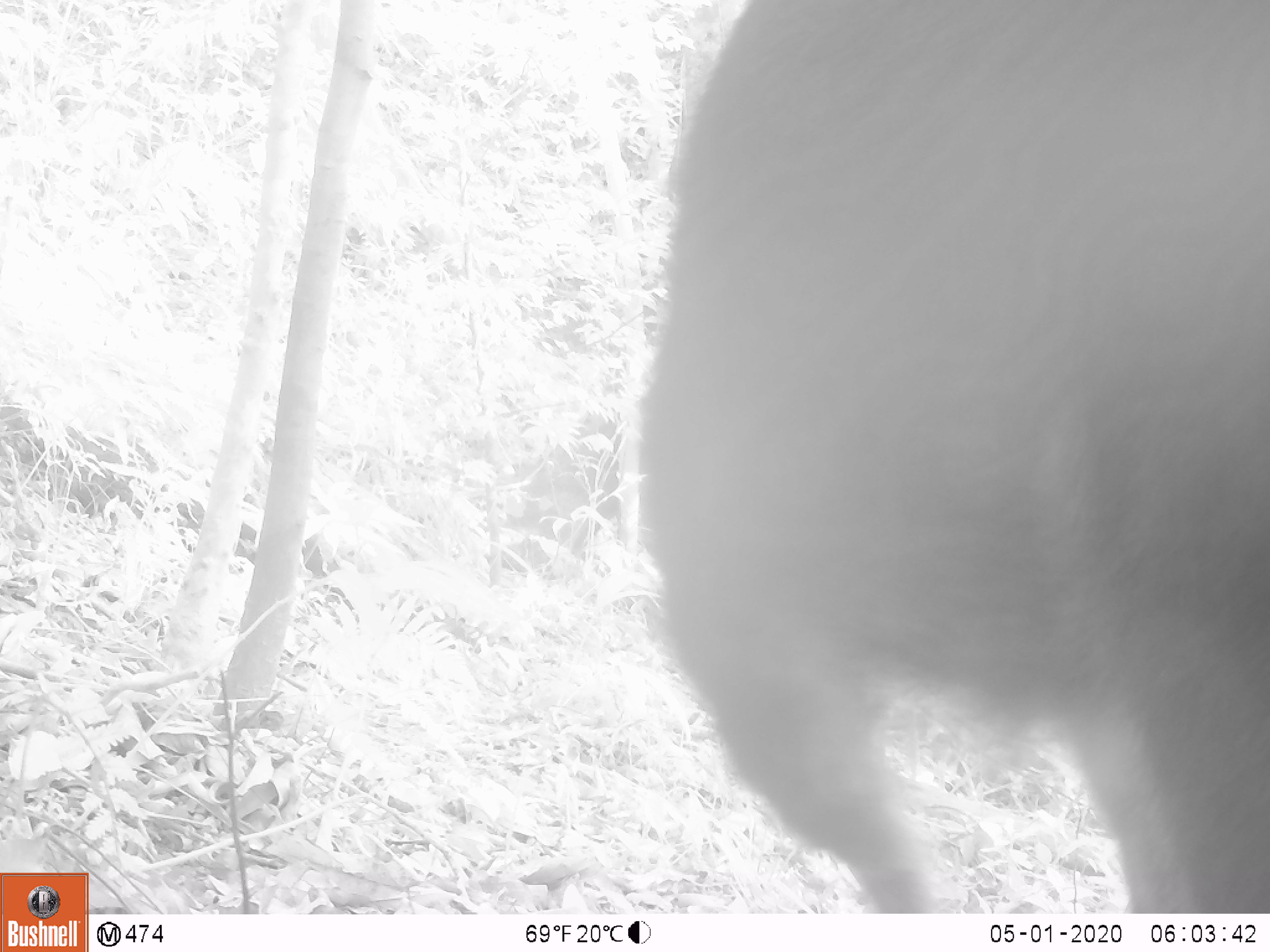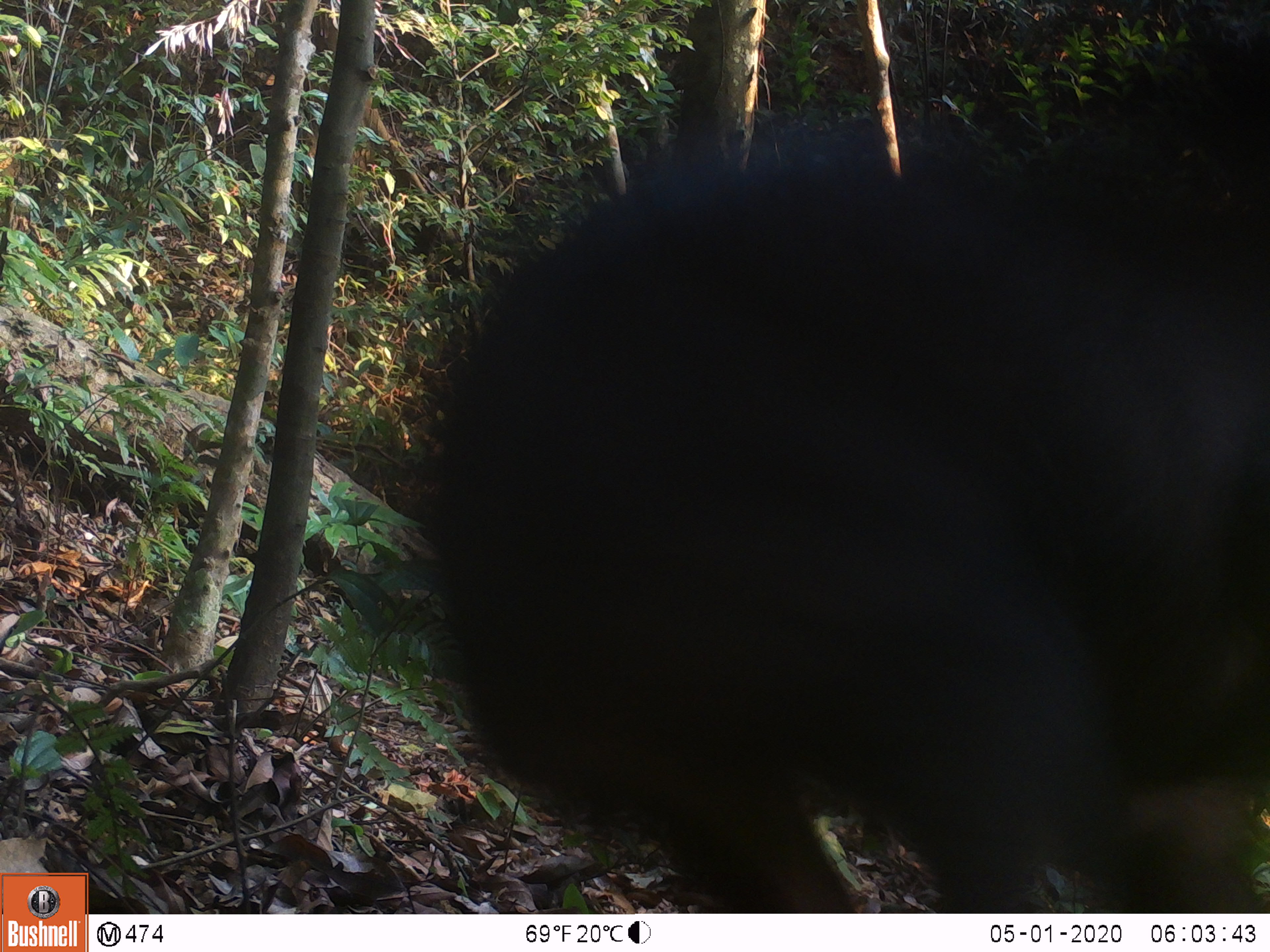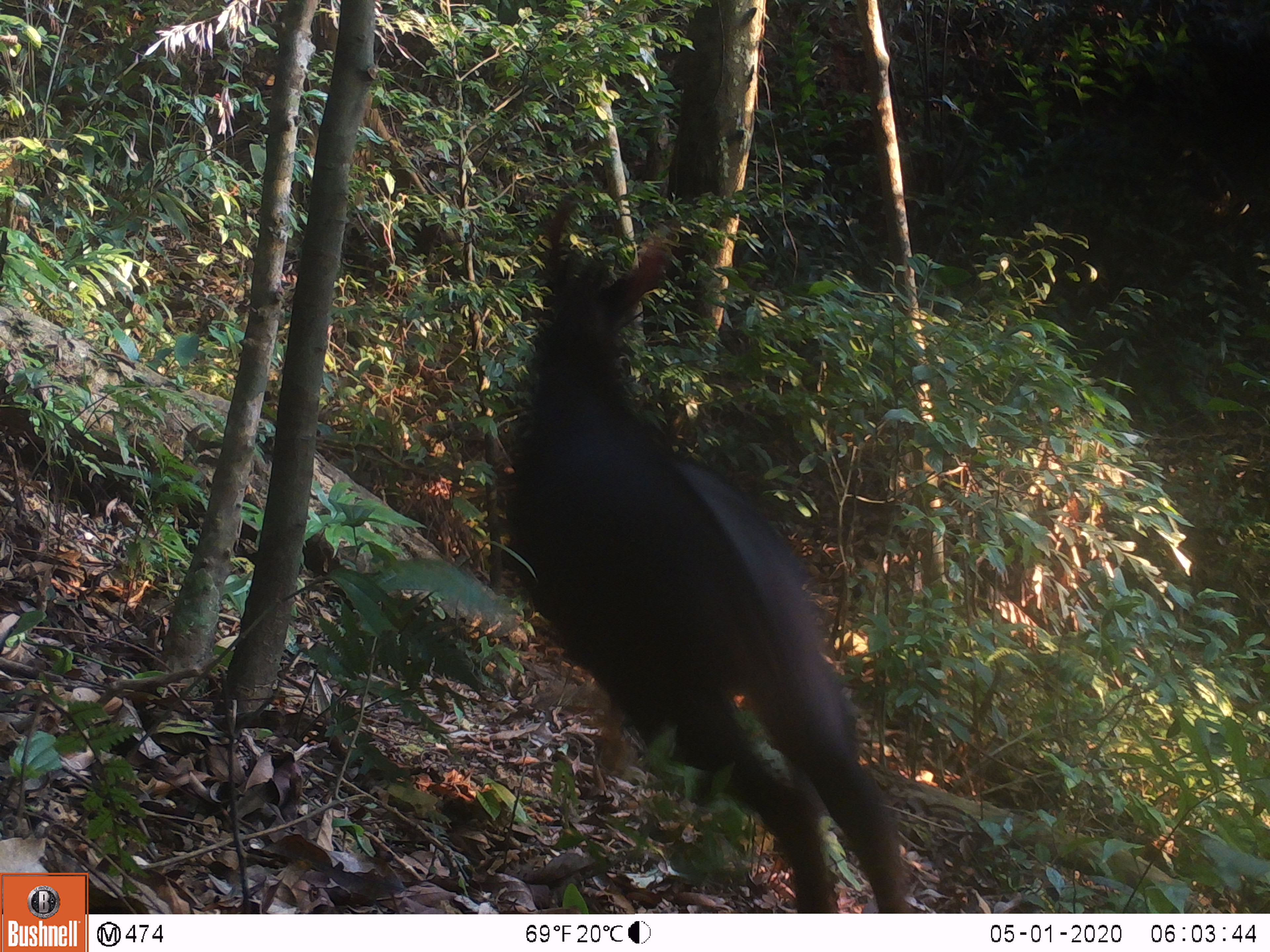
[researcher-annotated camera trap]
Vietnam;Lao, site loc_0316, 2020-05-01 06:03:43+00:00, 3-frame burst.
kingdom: Animalia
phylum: Chordata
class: Mammalia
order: Artiodactyla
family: Bovidae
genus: Capricornis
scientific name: Capricornis sumatraensis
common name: chinese serow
Chinese serow (Capricornis sumatraensis). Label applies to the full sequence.